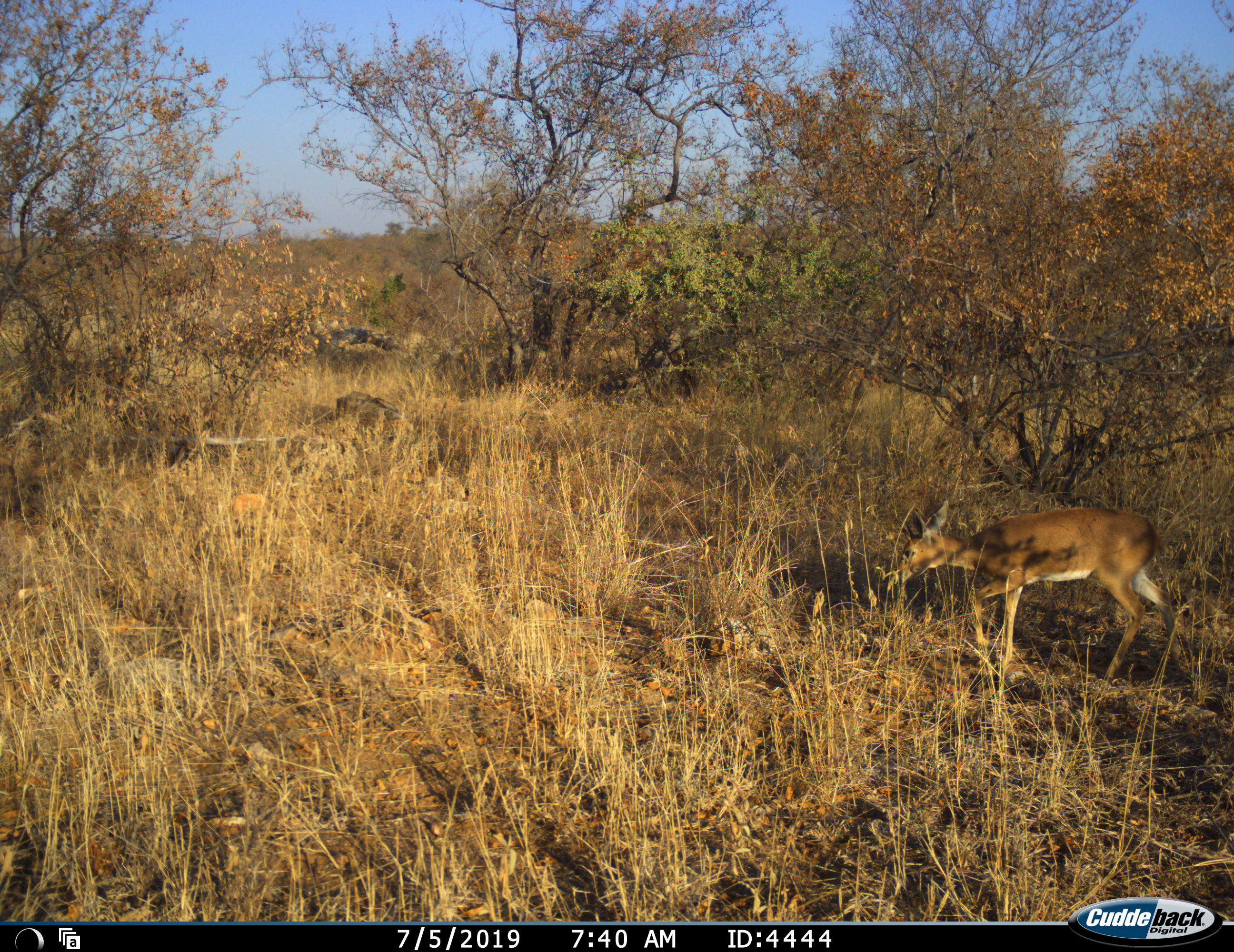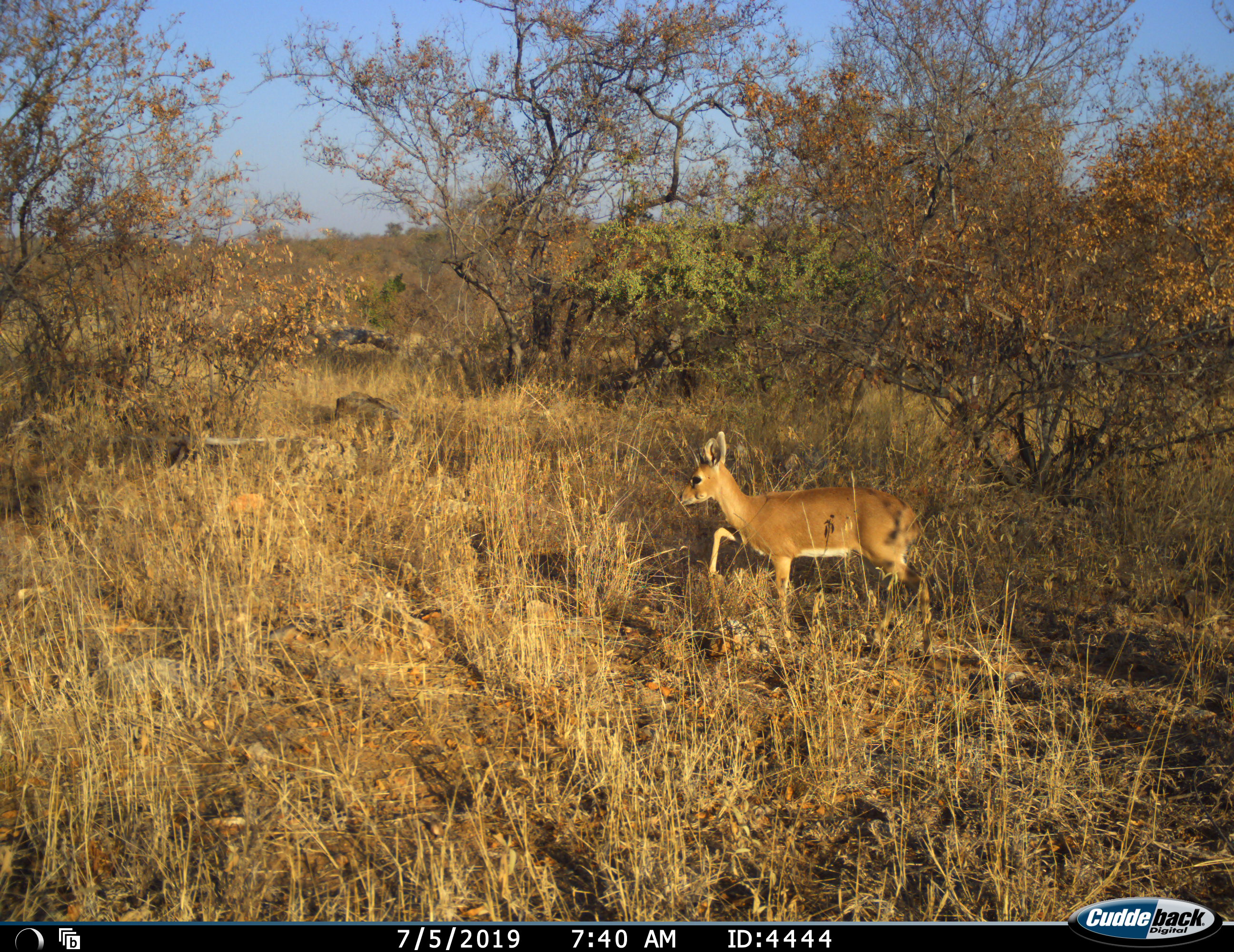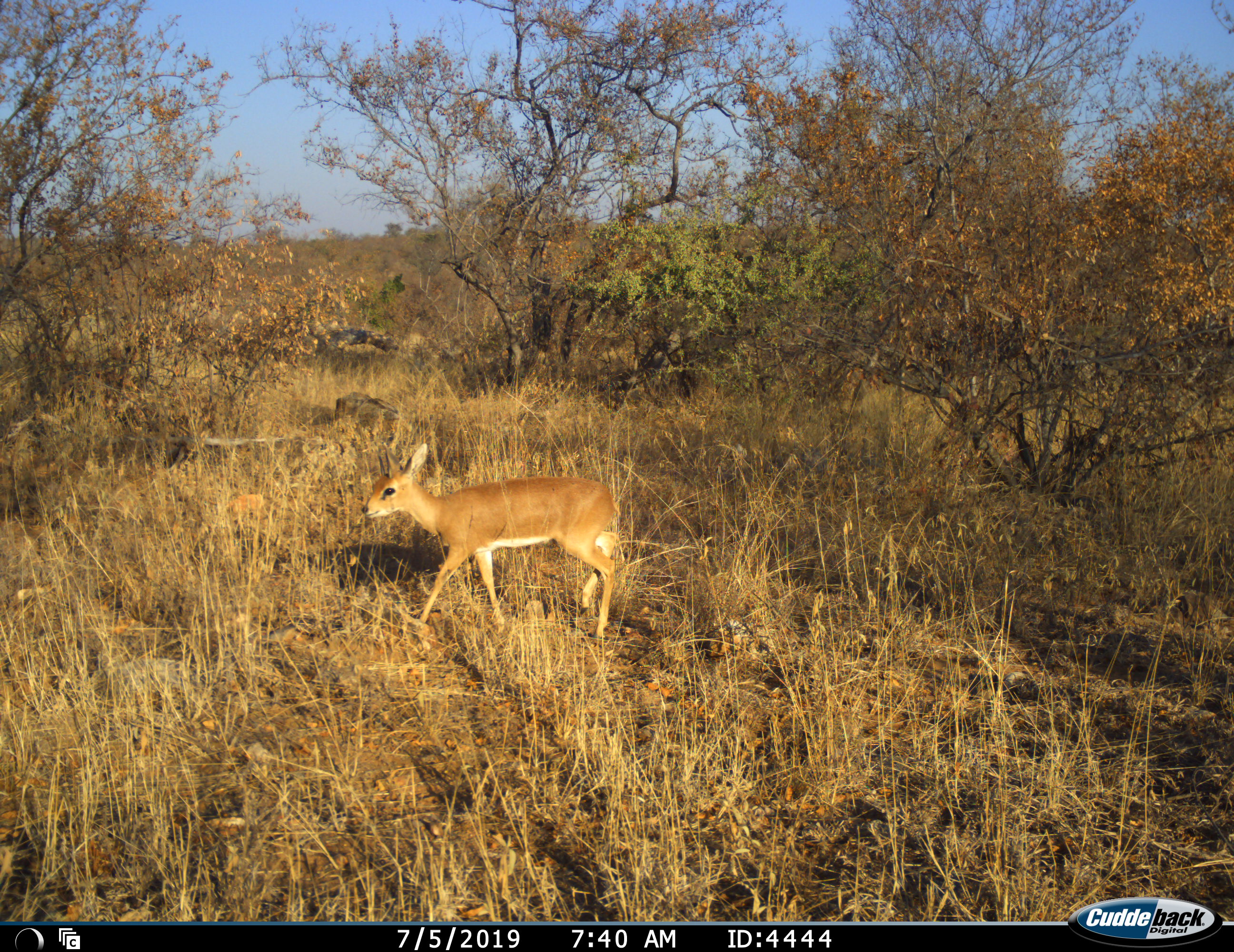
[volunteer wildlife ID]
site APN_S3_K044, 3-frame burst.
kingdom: Animalia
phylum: Chordata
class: Mammalia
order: Artiodactyla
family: Bovidae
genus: Raphicerus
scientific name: Raphicerus campestris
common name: steenbok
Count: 1.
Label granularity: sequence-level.